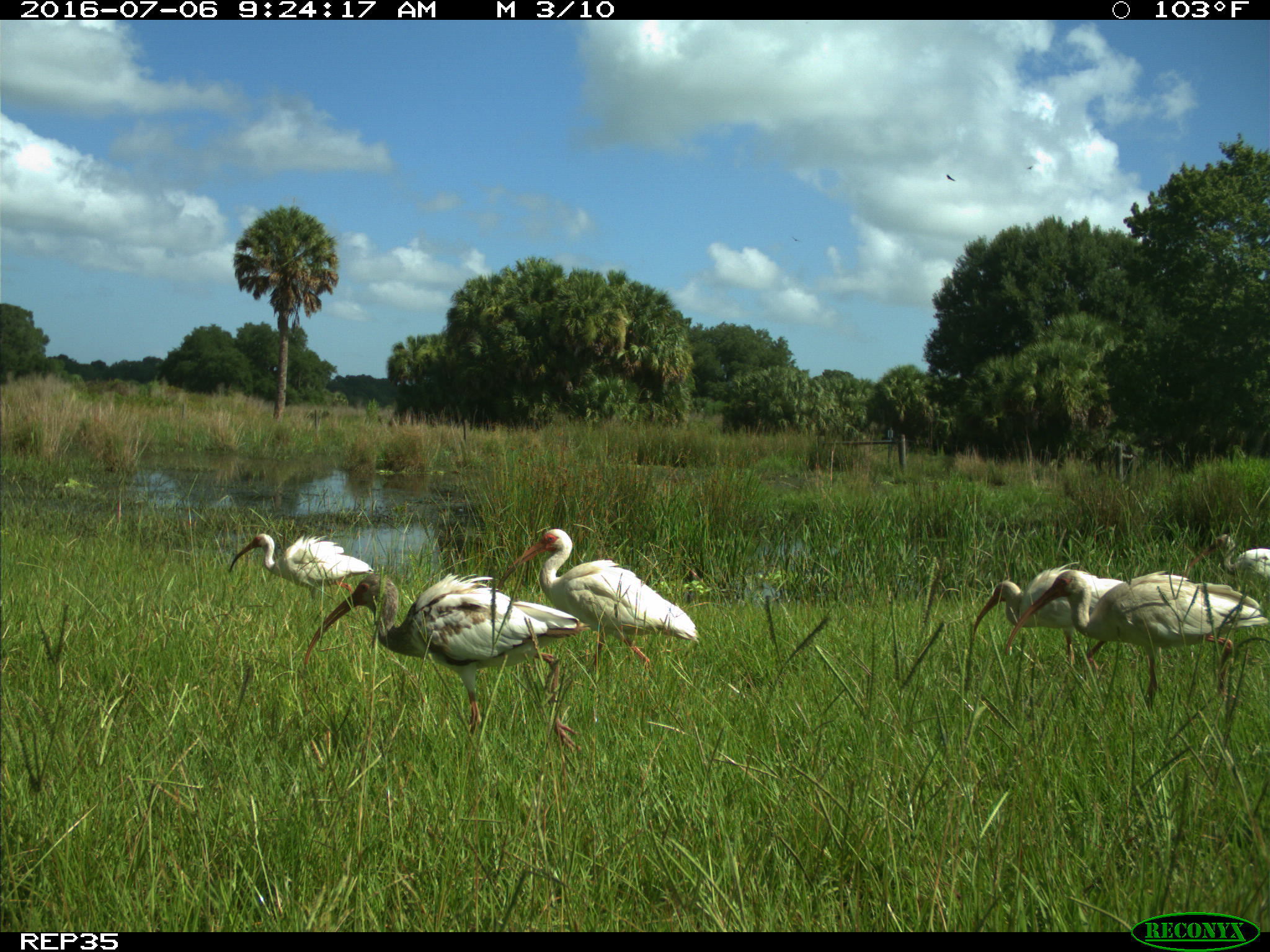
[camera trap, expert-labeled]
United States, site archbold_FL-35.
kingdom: Animalia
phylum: Chordata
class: Aves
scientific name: Aves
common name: birds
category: unidentified bird